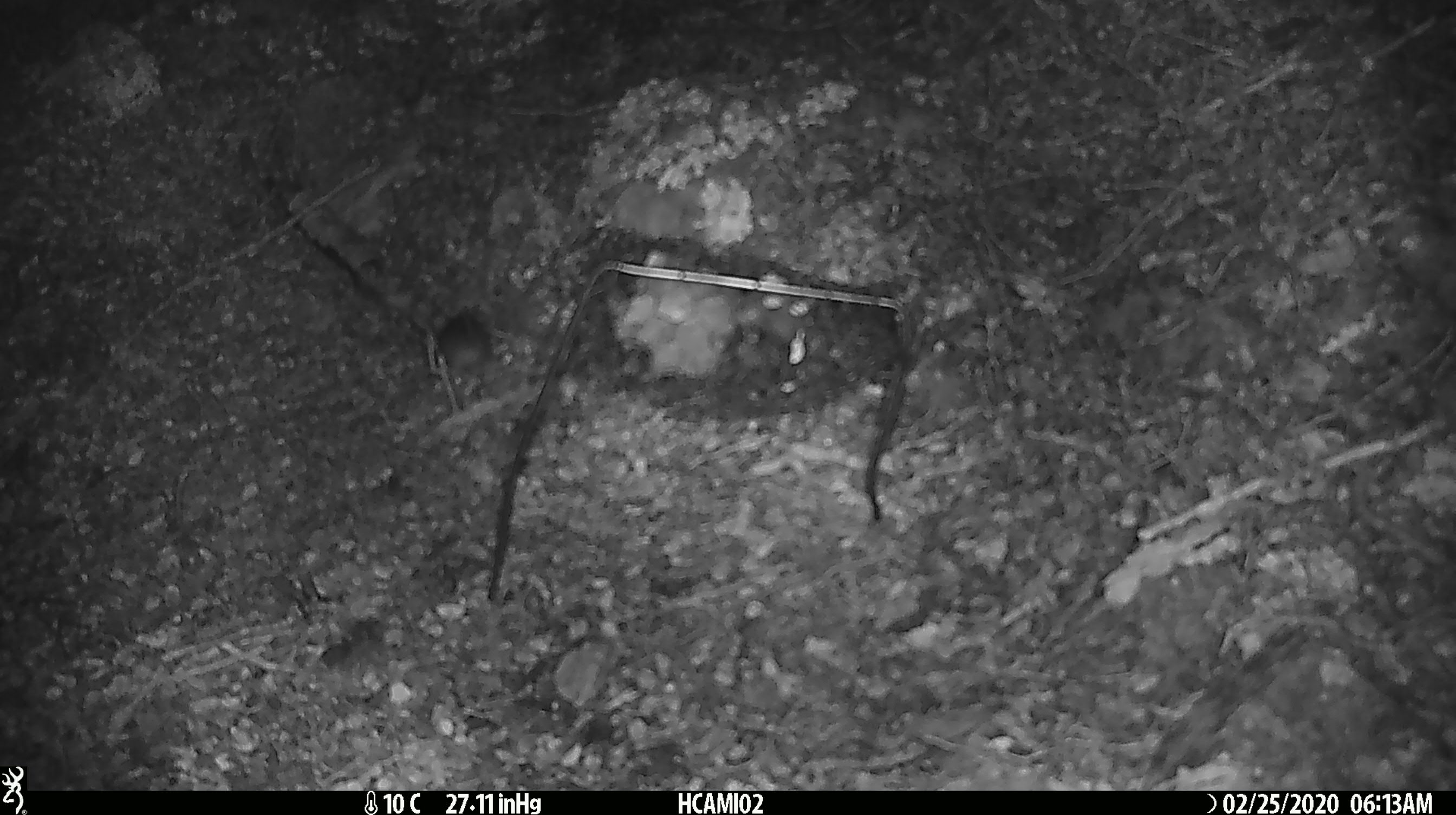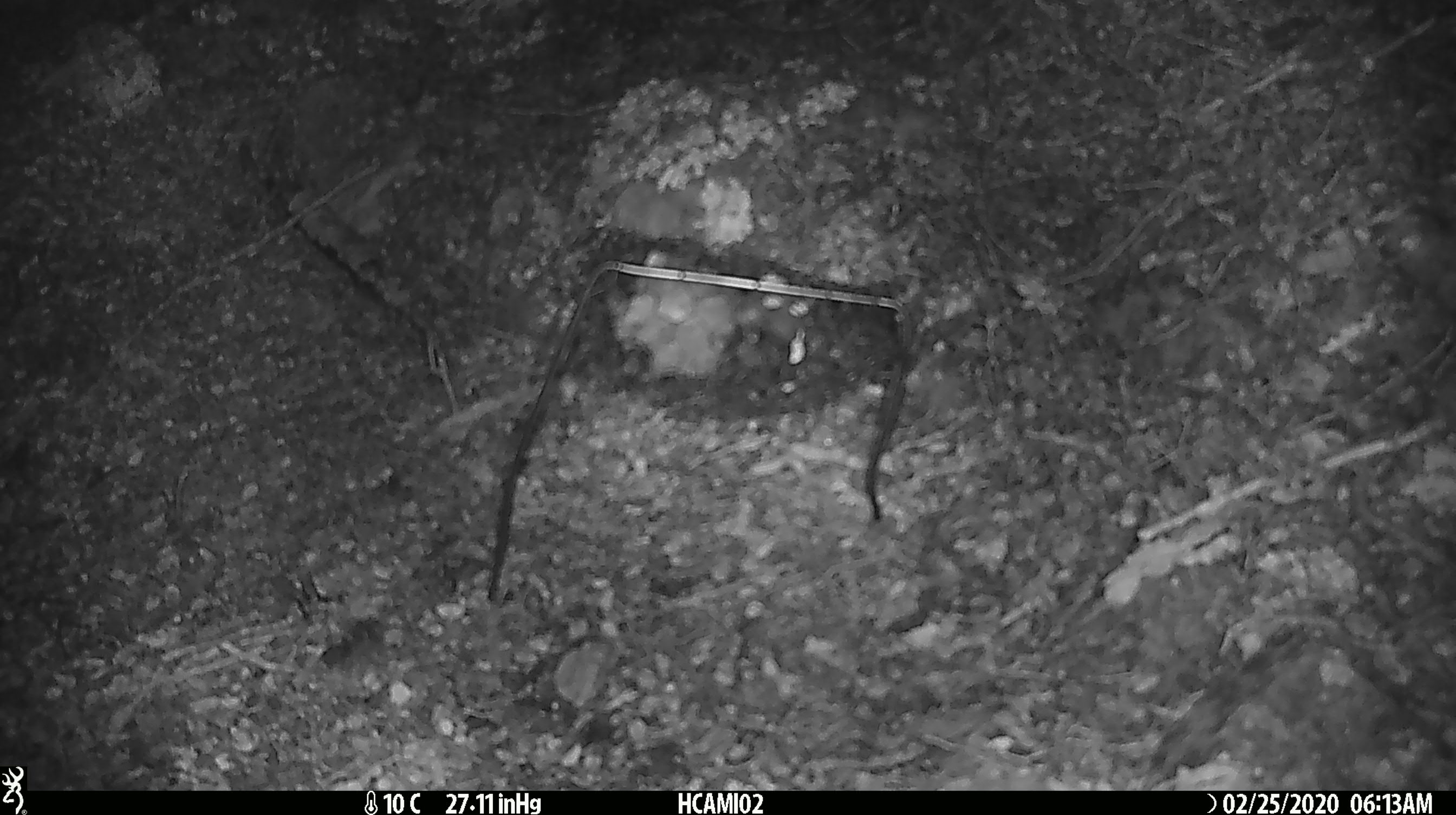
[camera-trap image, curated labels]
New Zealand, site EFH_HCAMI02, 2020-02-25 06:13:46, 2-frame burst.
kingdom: Animalia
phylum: Chordata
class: Mammalia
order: Rodentia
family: Muridae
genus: Mus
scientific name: Mus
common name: mouse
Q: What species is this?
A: Mouse (Mus).